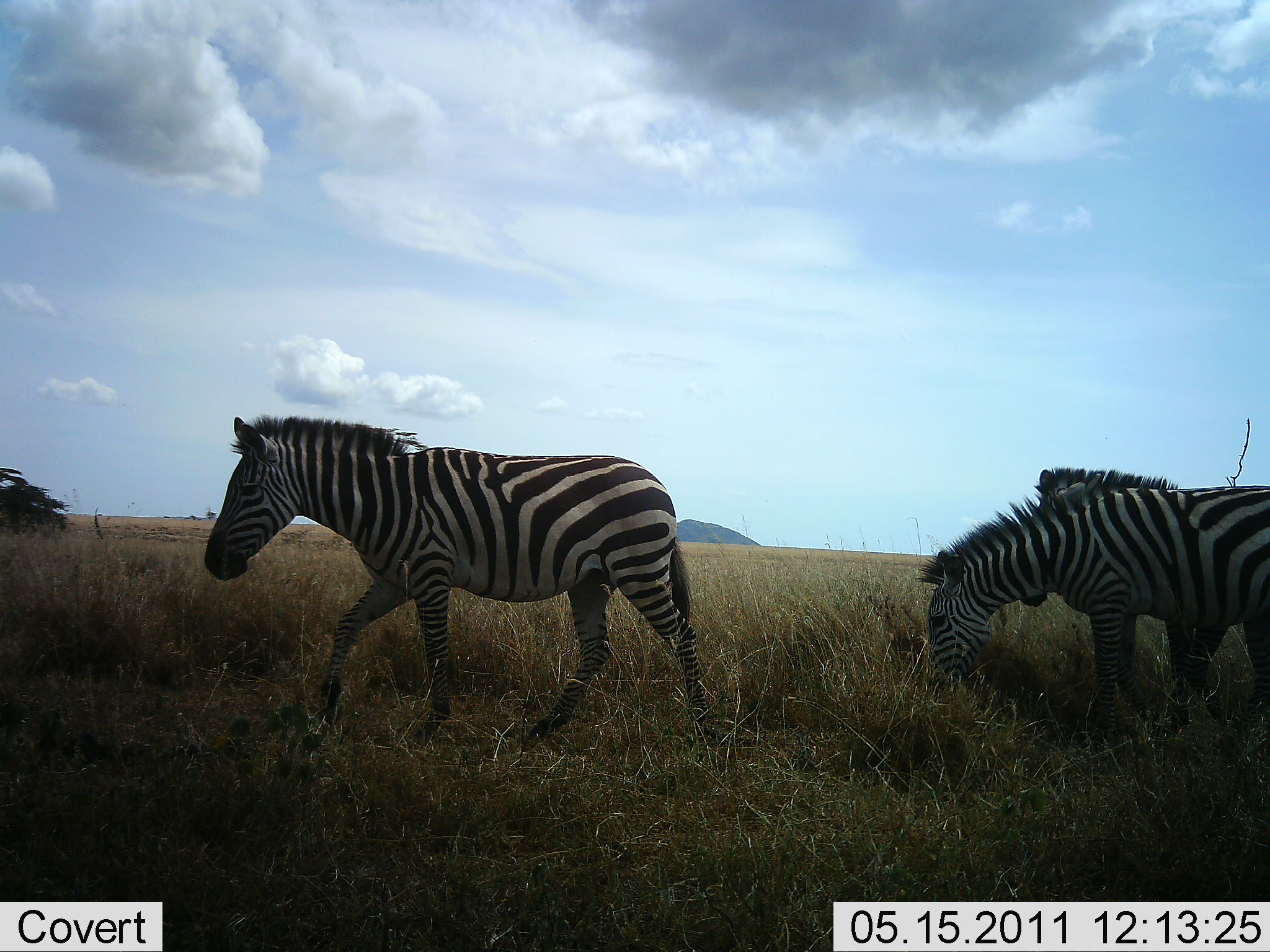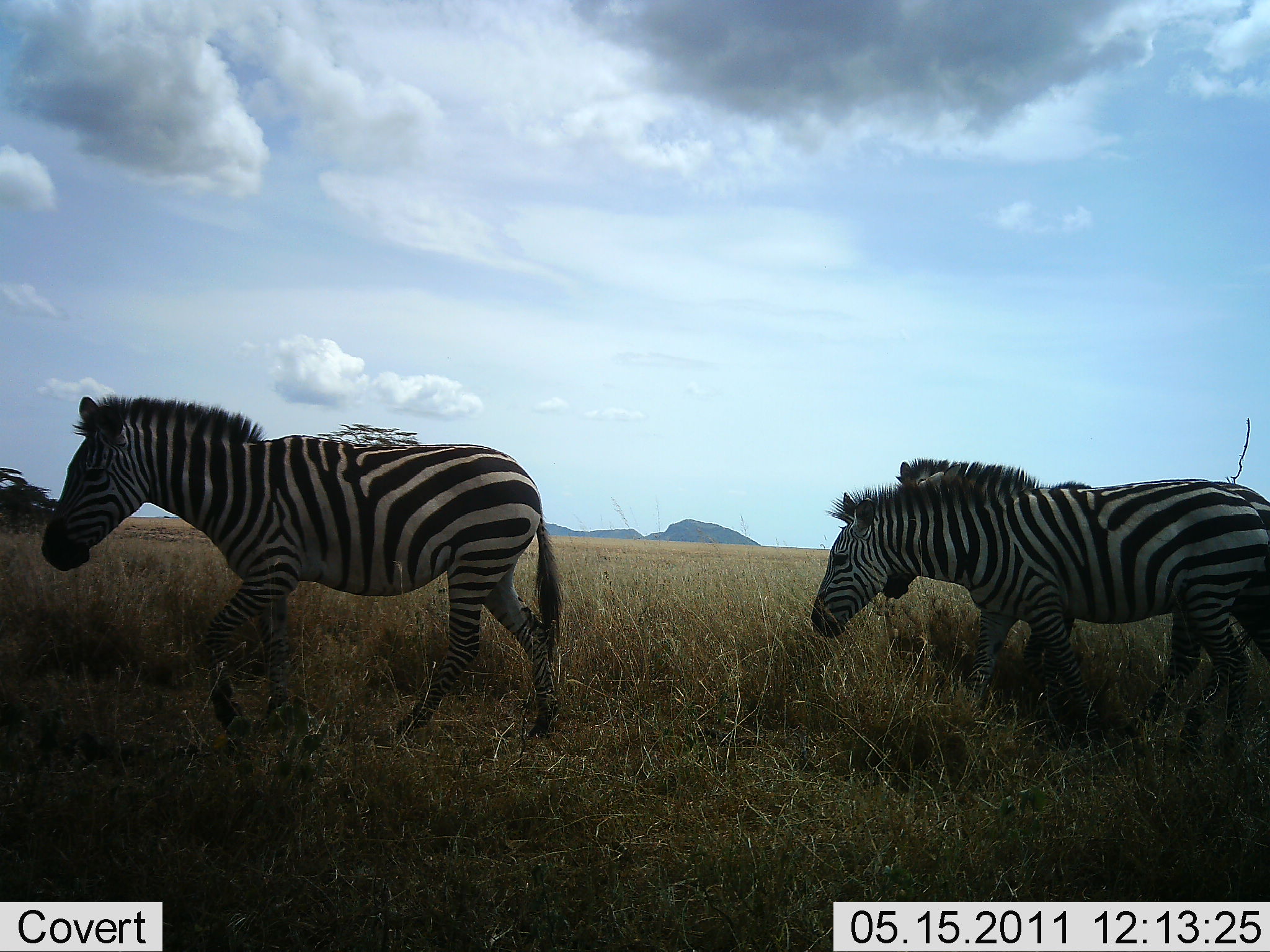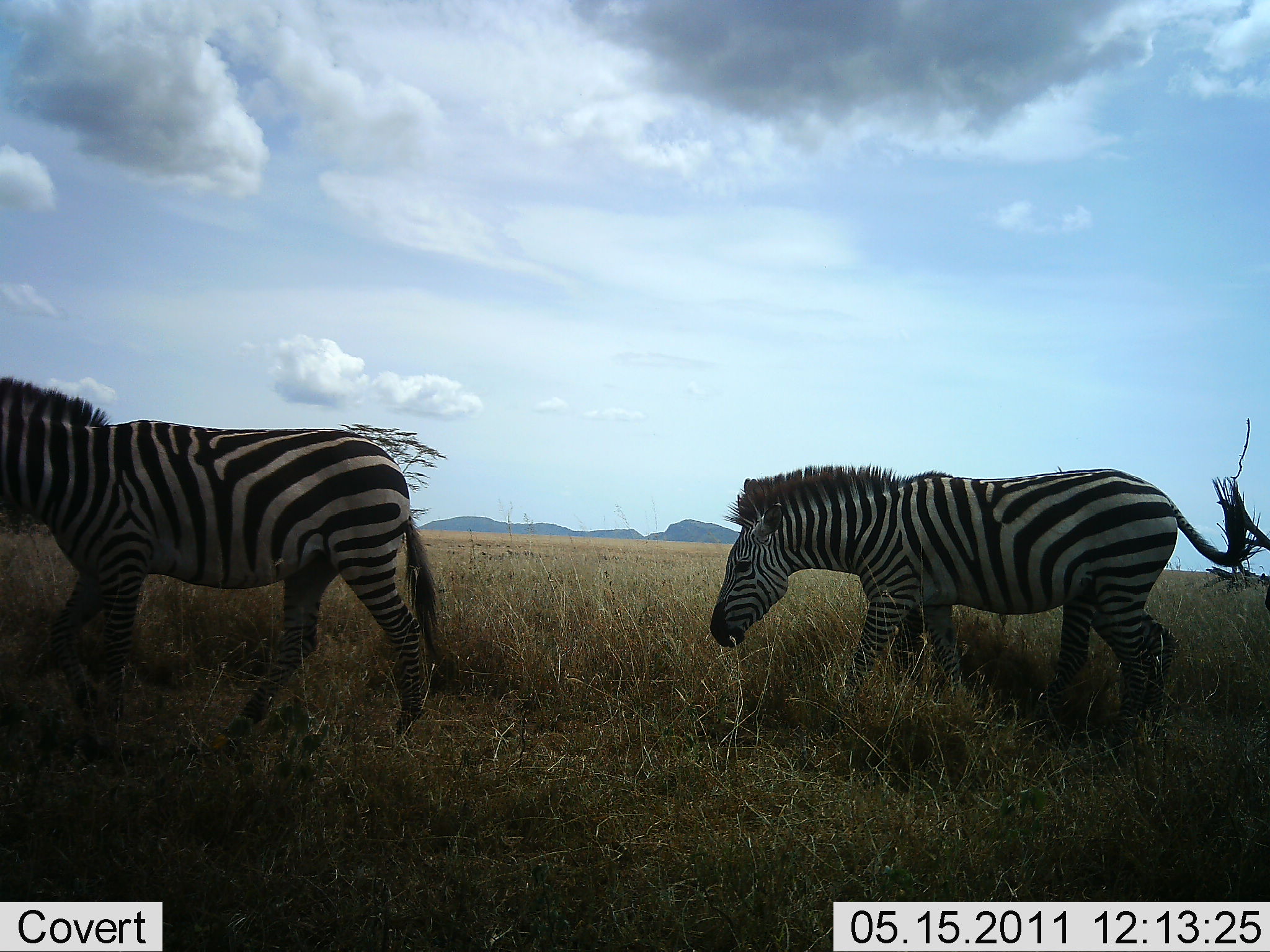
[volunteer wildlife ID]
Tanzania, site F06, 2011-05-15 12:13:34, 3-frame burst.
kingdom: Animalia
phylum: Chordata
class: Mammalia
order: Perissodactyla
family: Equidae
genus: Equus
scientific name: Equus quagga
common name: plains zebra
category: zebra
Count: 3.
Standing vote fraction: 0%.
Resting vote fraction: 0%.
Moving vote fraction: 100%.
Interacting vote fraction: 0%.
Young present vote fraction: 0%.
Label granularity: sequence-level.